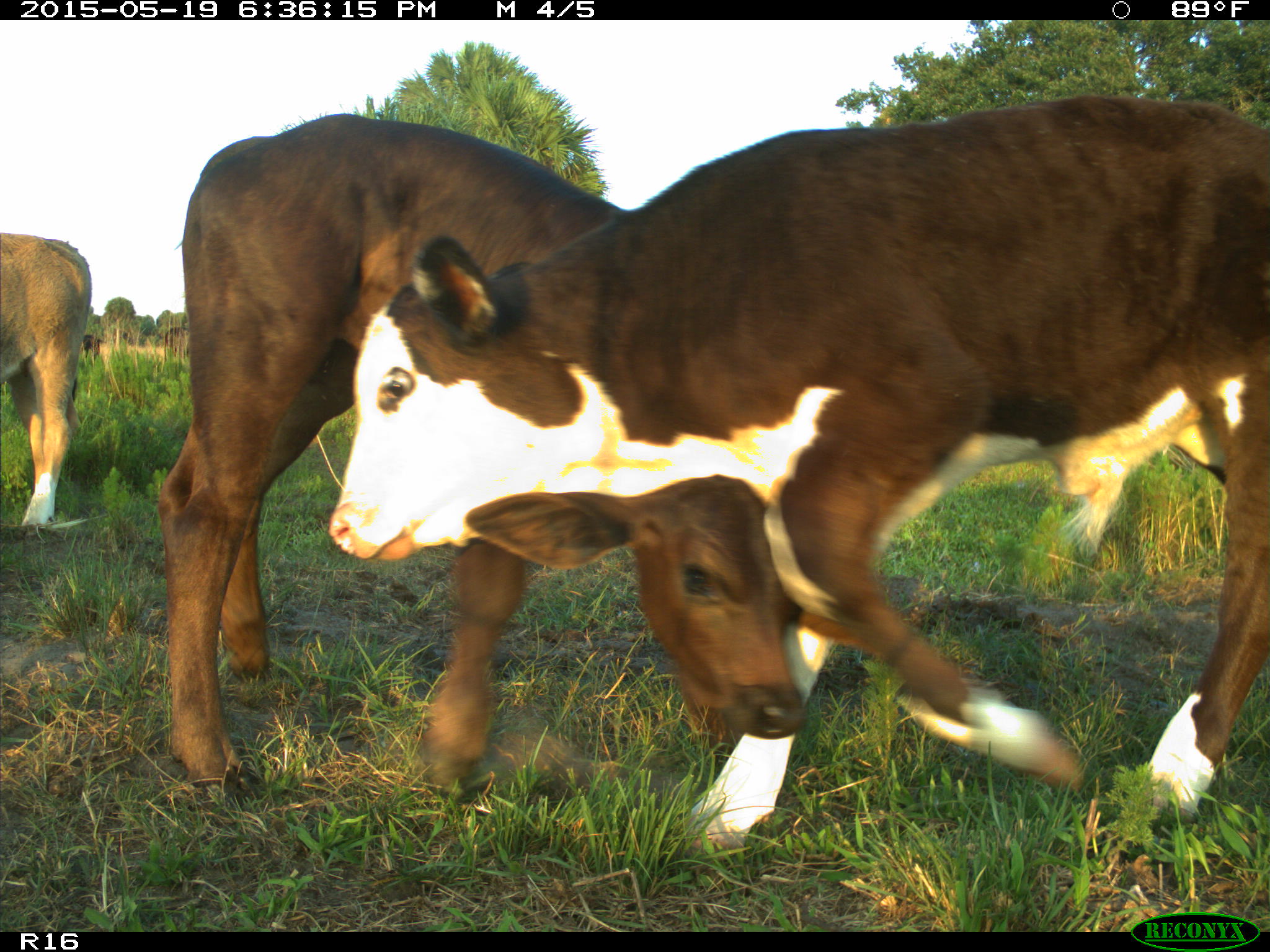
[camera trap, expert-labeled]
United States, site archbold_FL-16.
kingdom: Animalia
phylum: Chordata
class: Mammalia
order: Artiodactyla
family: Bovidae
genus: Bos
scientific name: Bos taurus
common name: domestic cow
Bos taurus (domestic cow).